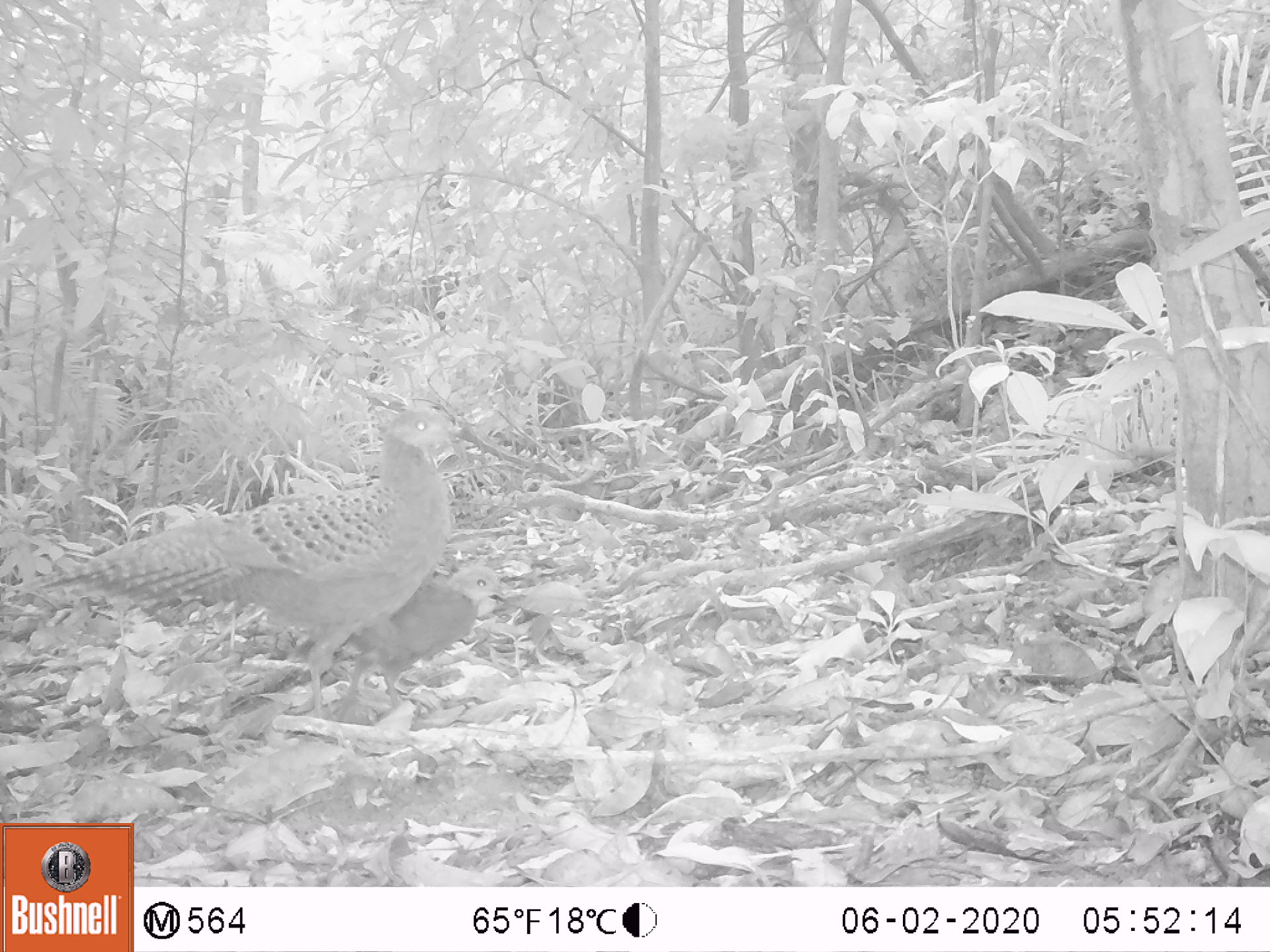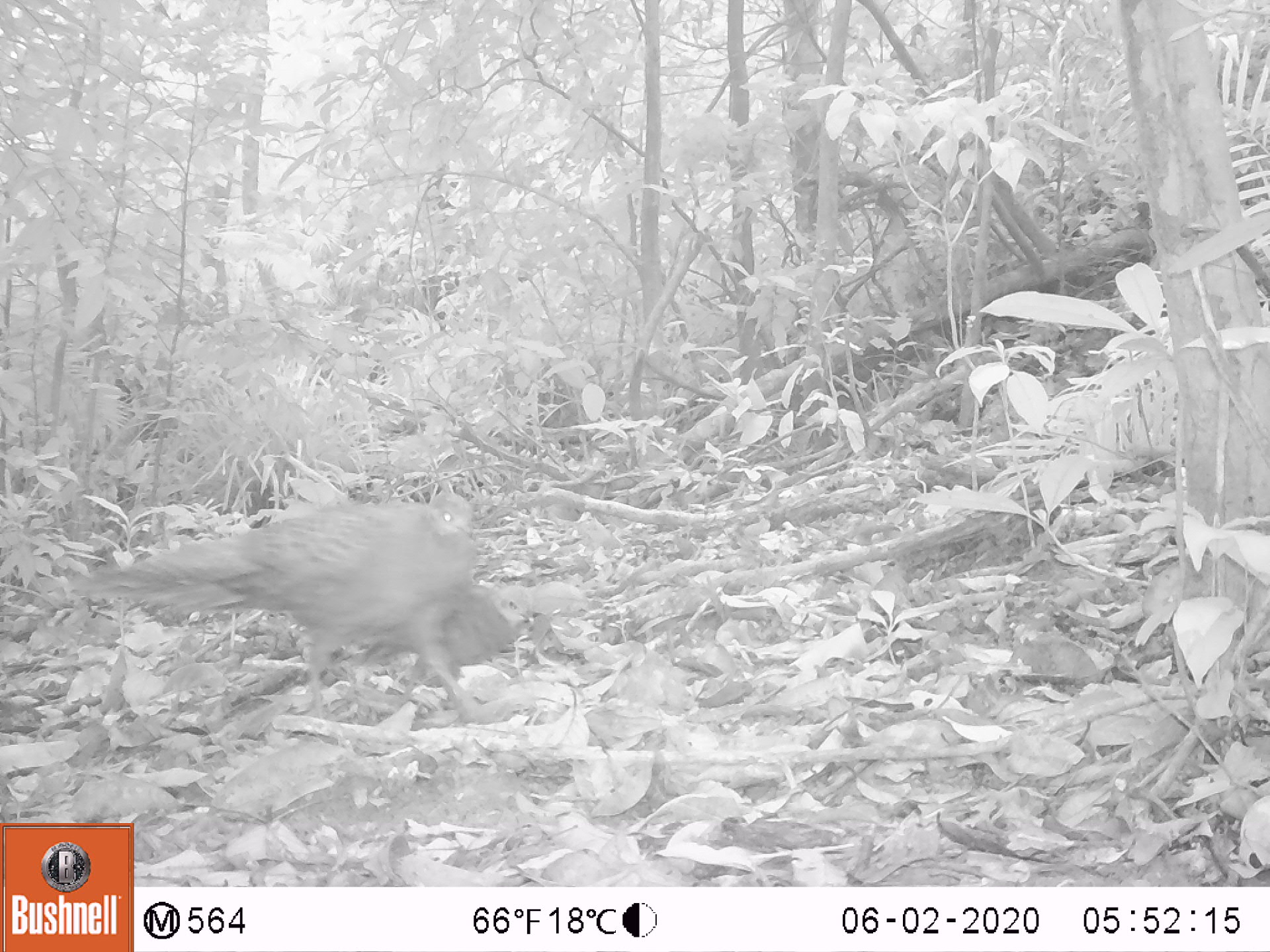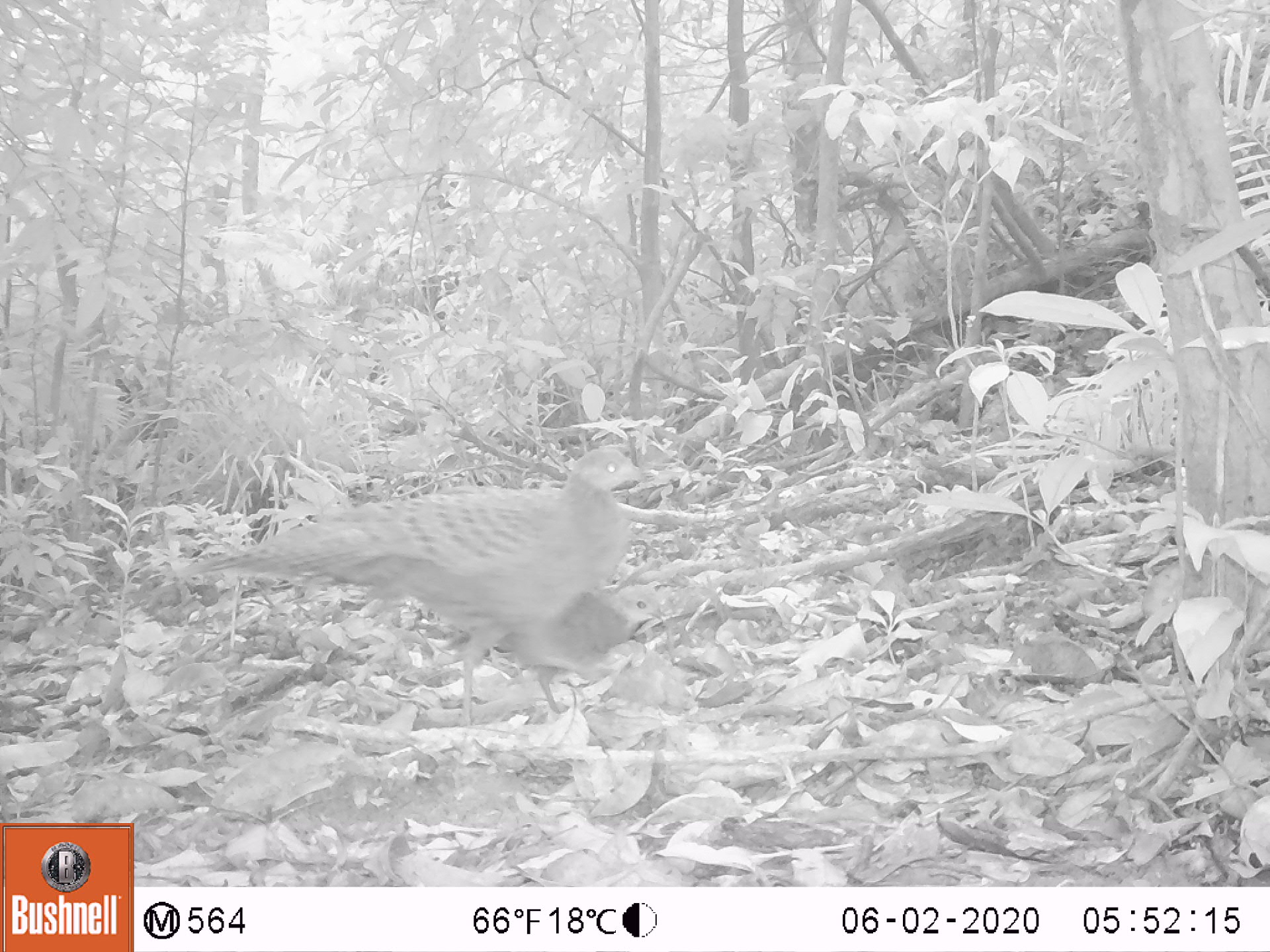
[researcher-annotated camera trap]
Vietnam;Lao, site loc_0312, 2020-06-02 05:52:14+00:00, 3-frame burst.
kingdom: Animalia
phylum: Chordata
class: Aves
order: Galliformes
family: Phasianidae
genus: Polyplectron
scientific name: Polyplectron bicalcaratum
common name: gray peacock-pheasant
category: grey peacock pheasant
Grey peacock pheasant (gray peacock-pheasant) (Polyplectron bicalcaratum). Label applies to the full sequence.